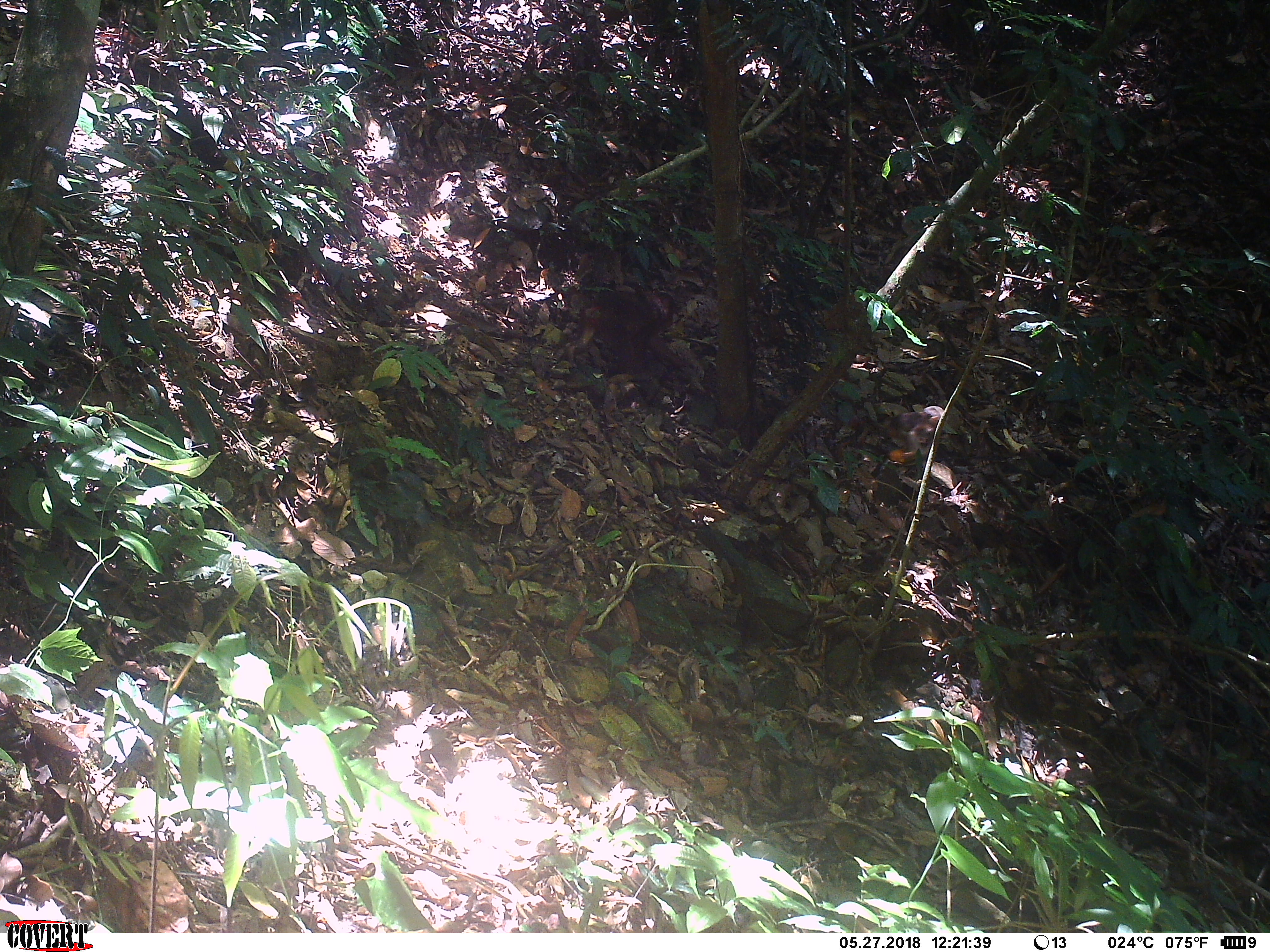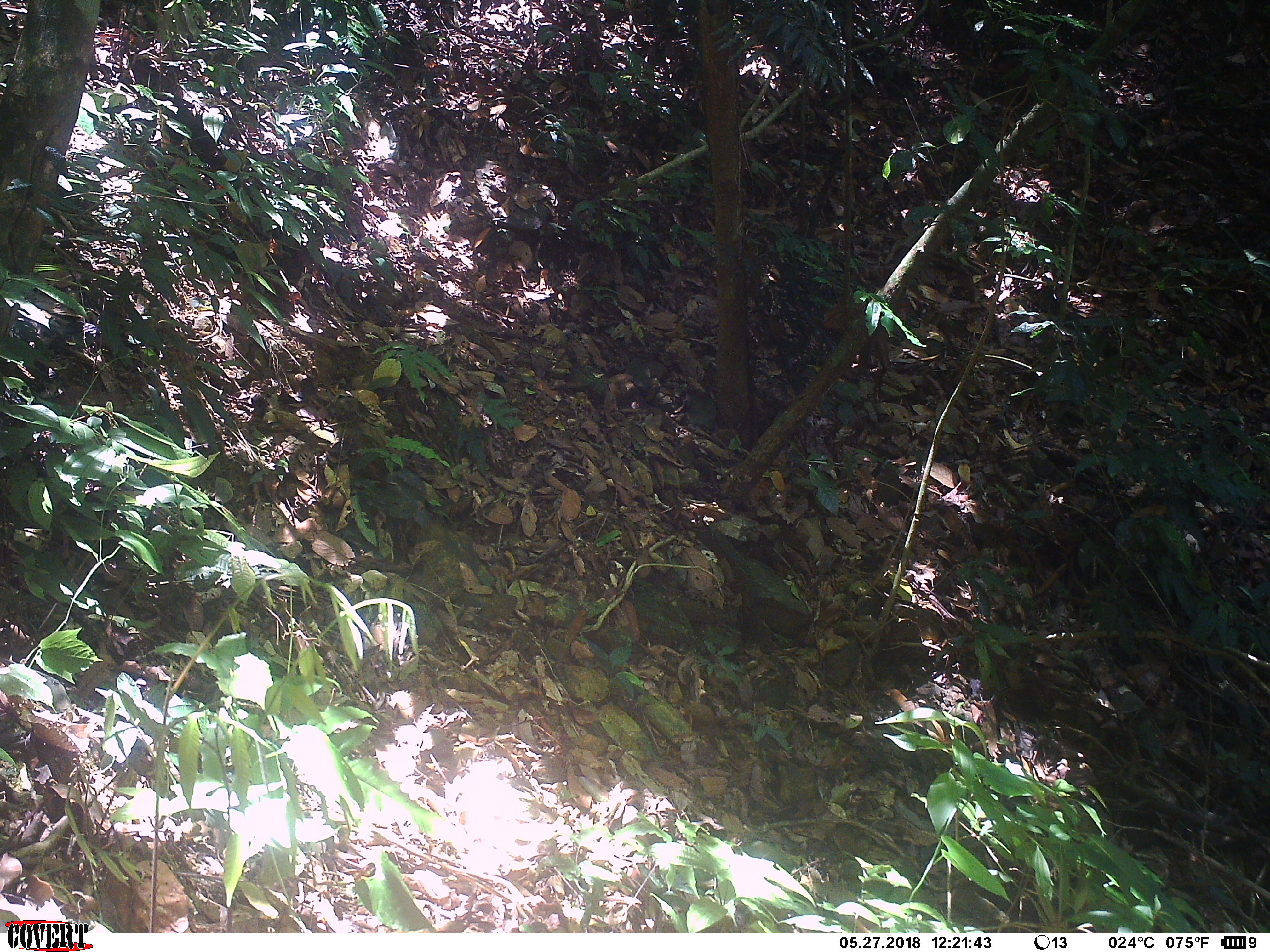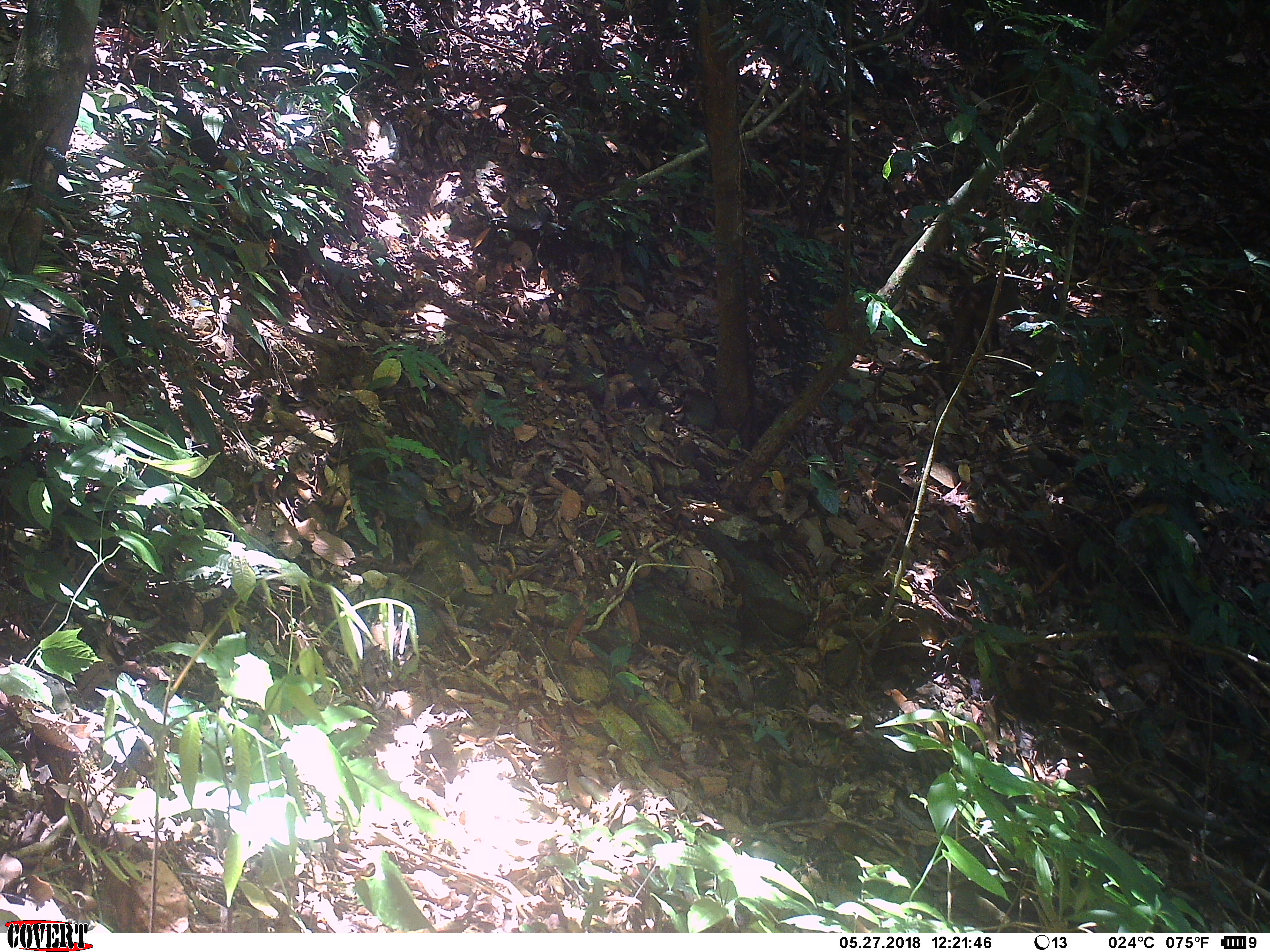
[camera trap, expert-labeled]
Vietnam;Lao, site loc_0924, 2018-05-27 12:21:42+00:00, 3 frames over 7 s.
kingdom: Animalia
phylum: Chordata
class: Mammalia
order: Primates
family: Cercopithecidae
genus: Macaca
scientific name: Macaca arctoides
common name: stump-tailed macaque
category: stump tailed macaque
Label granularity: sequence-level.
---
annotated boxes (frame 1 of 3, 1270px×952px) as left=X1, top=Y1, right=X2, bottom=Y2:
stump tailed macaque: left=578, top=281, right=681, bottom=376